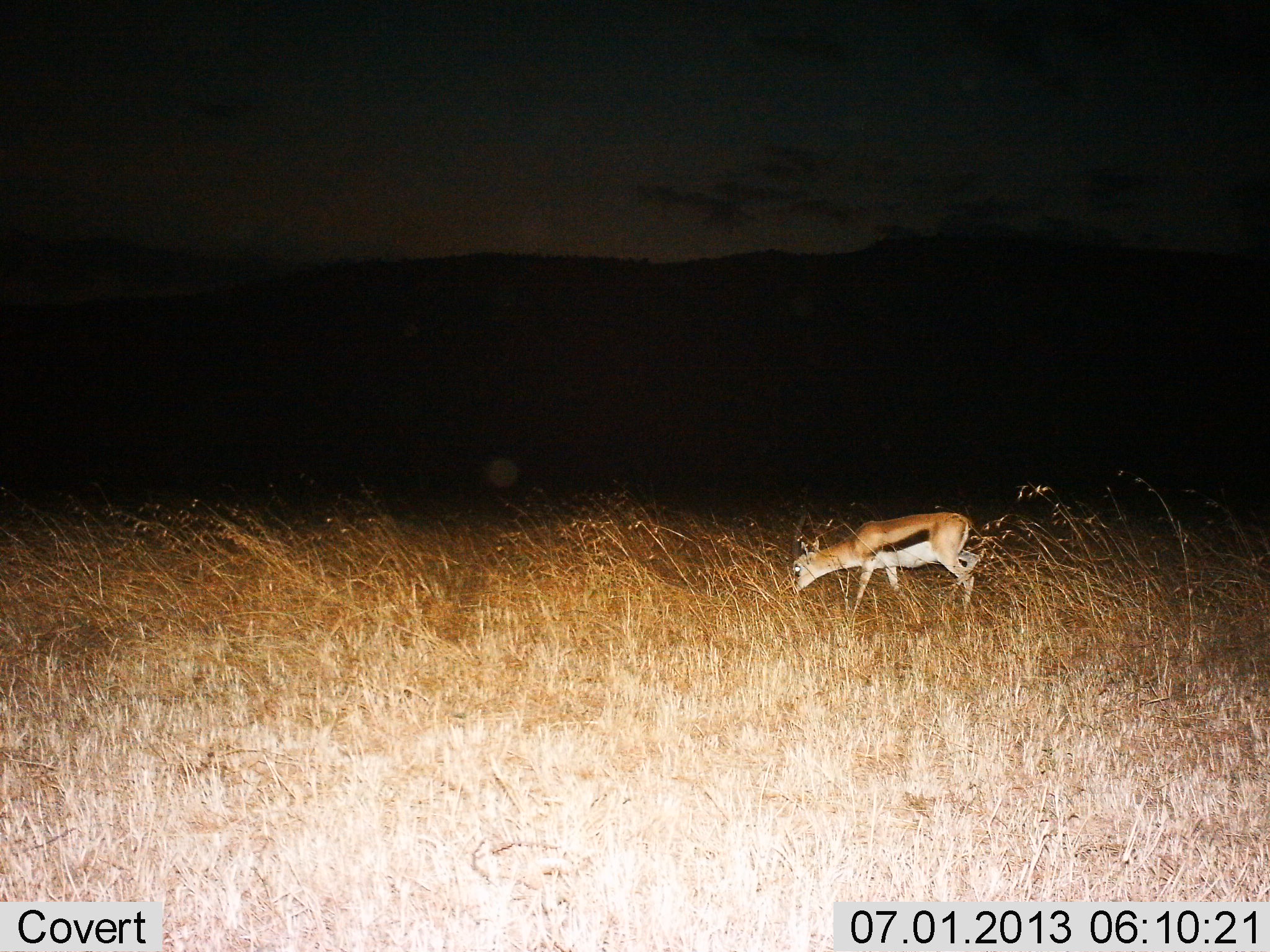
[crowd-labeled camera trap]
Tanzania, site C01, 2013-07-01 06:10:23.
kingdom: Animalia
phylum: Chordata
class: Mammalia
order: Artiodactyla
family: Bovidae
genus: Eudorcas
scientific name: Eudorcas thomsonii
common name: thomson's gazelle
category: gazellethomsons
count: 1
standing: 7%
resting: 0%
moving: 26%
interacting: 0%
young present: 0%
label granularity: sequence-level